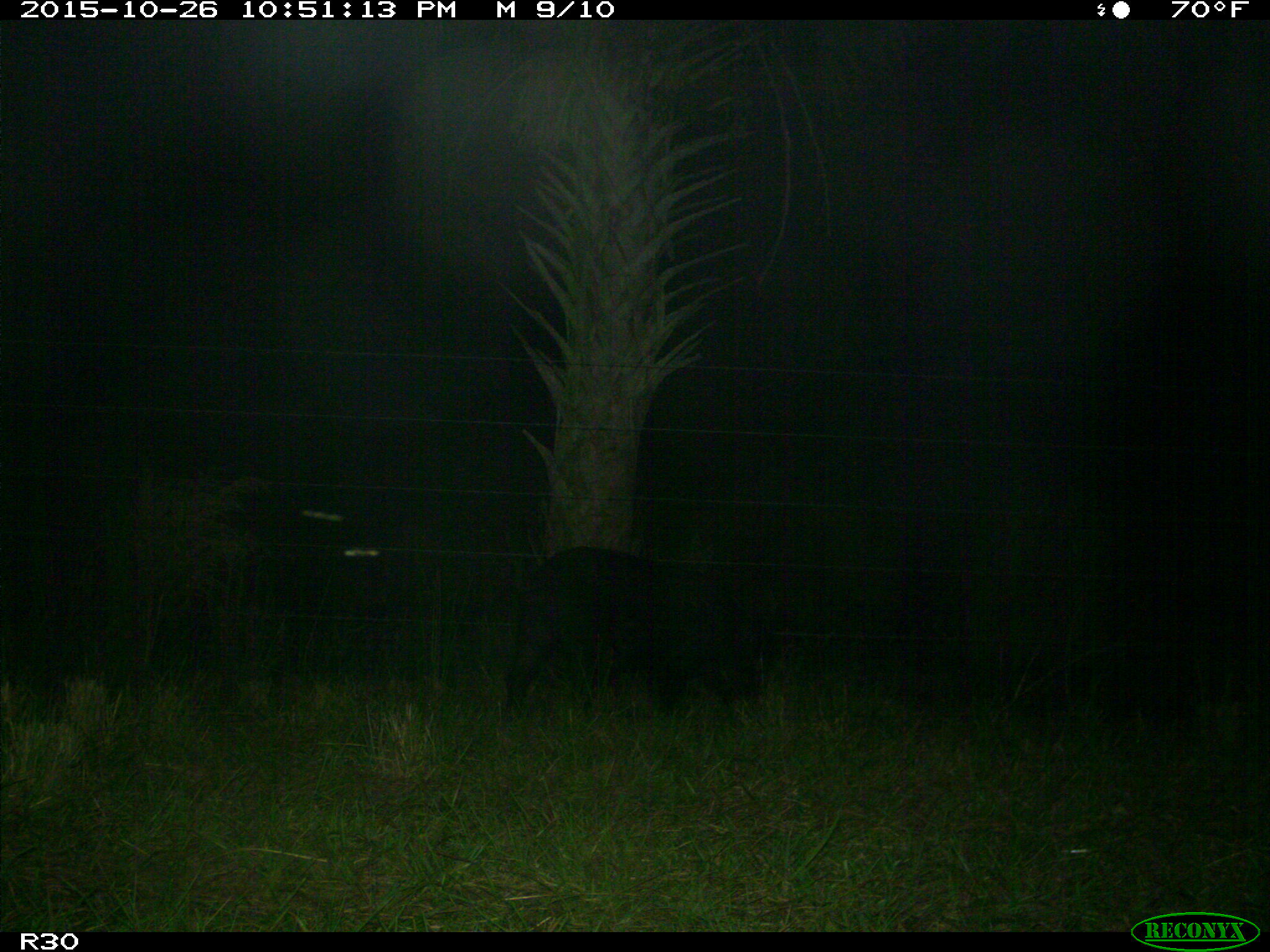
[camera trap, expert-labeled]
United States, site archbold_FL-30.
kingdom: Animalia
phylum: Chordata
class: Mammalia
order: Artiodactyla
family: Suidae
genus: Sus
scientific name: Sus scrofa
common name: wild boar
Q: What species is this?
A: Sus scrofa (wild boar).